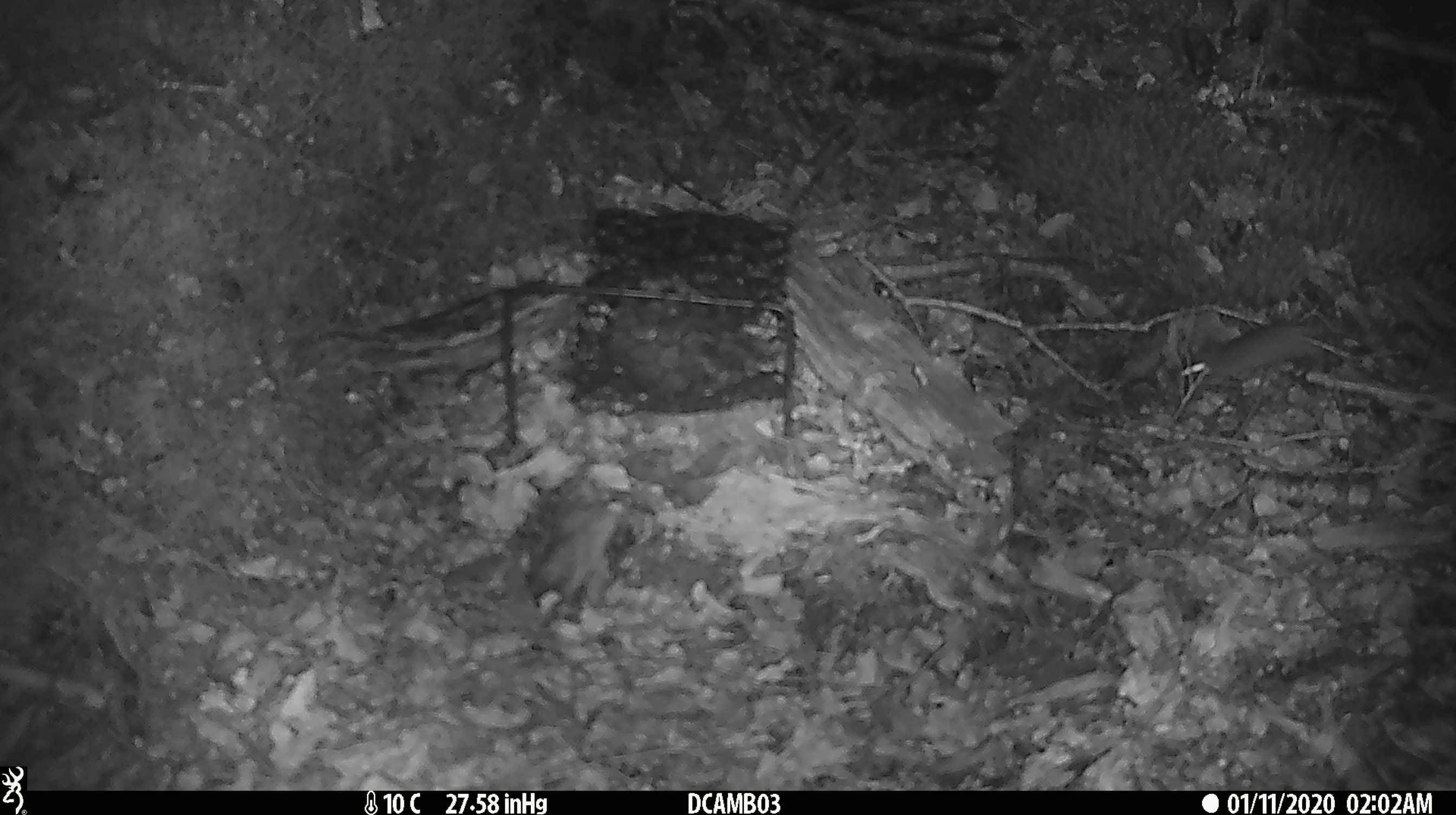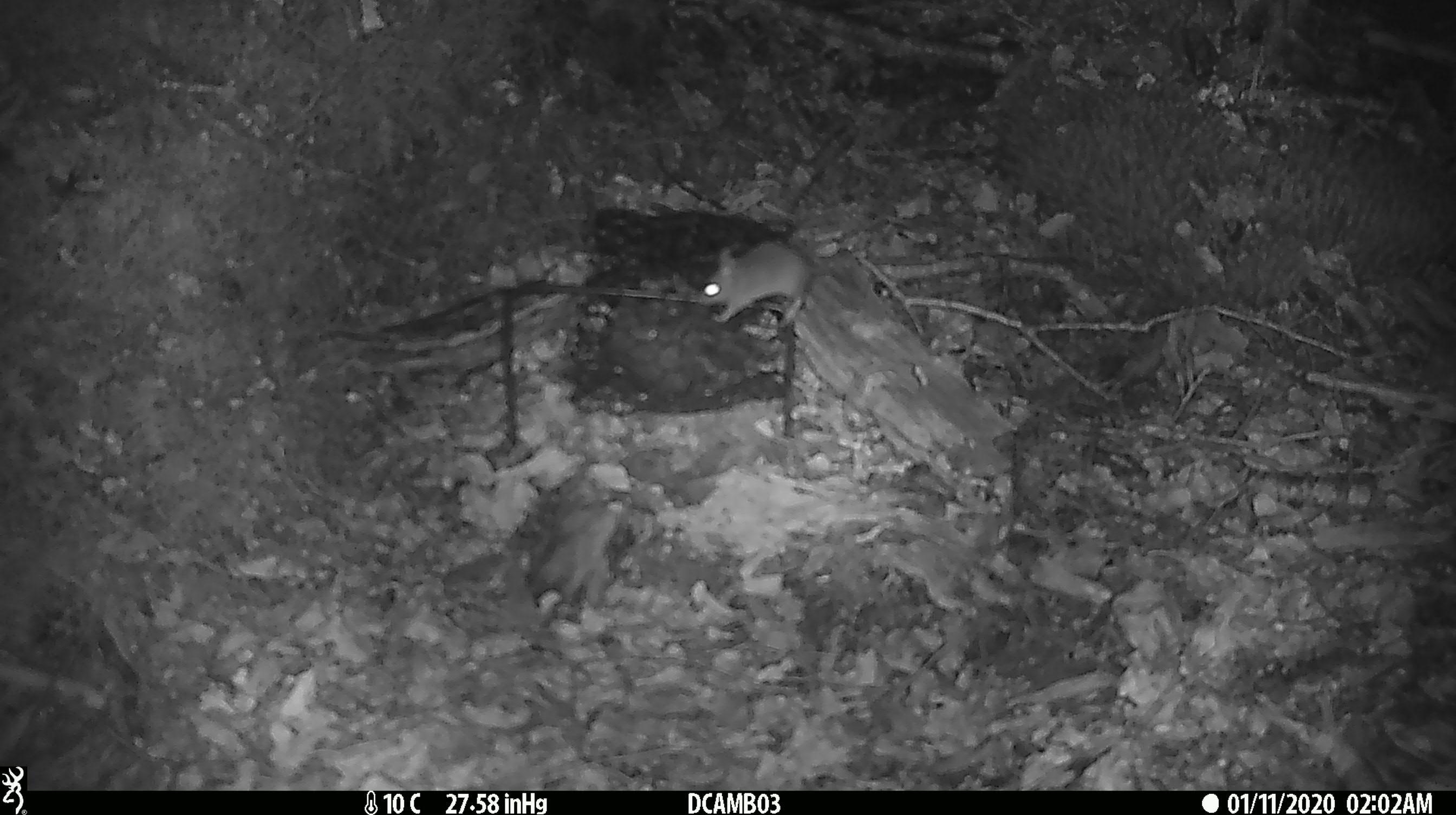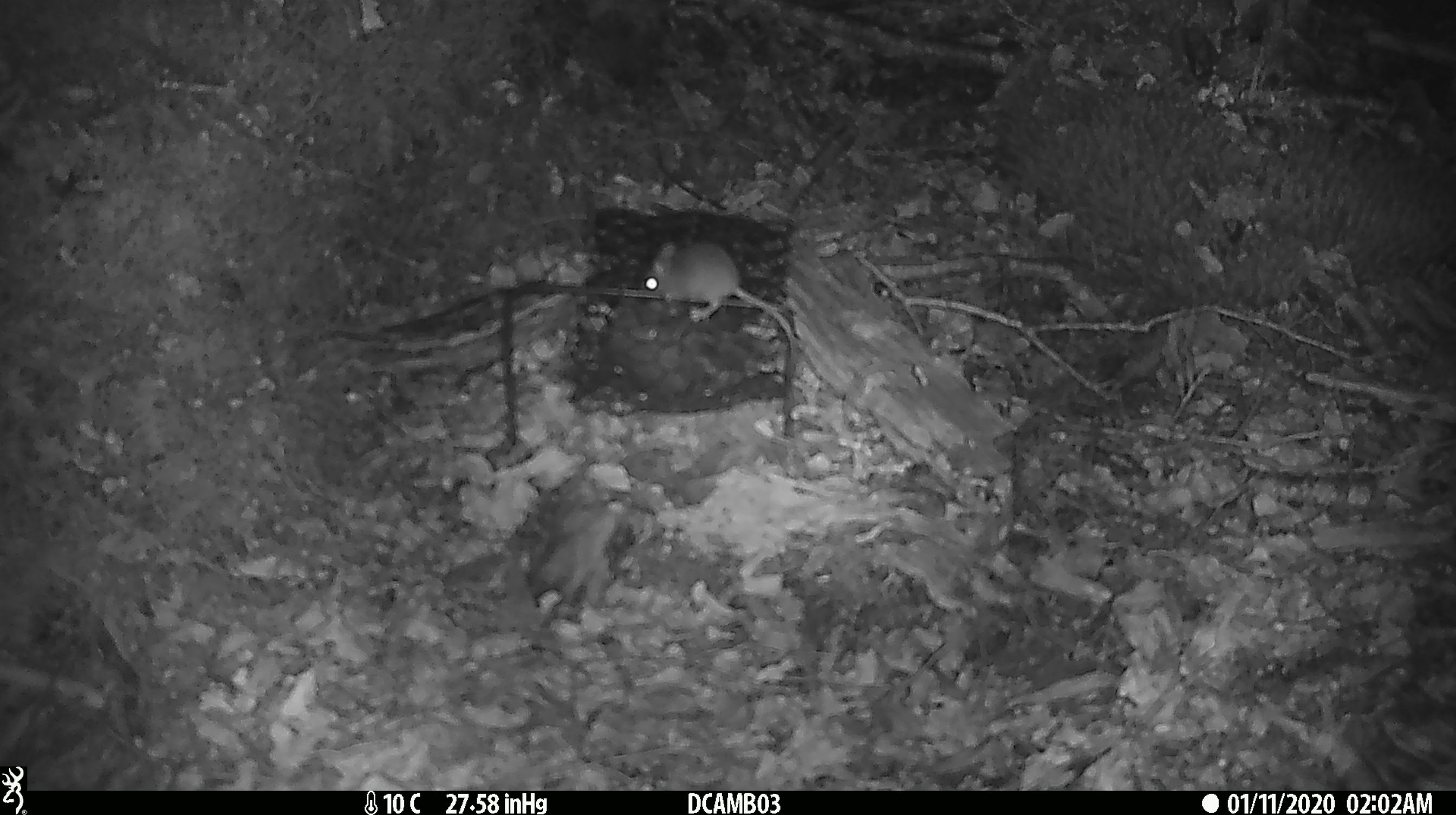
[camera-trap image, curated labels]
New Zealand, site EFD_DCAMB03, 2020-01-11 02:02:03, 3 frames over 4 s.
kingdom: Animalia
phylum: Chordata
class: Mammalia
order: Rodentia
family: Muridae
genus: Mus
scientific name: Mus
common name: mouse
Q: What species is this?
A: Mouse (Mus).